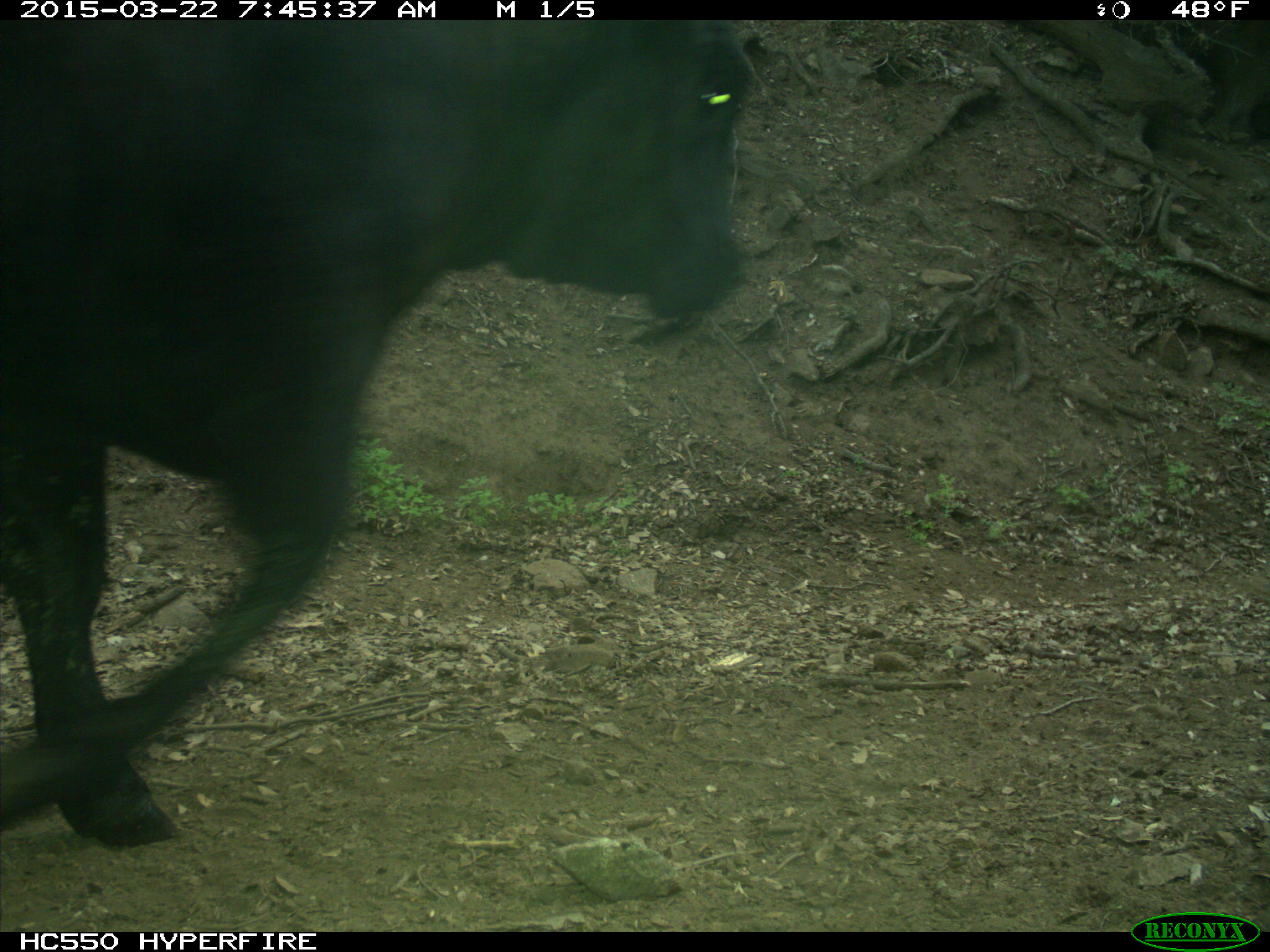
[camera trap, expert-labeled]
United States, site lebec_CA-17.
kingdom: Animalia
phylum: Chordata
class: Mammalia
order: Artiodactyla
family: Bovidae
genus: Bos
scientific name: Bos taurus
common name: domestic cow